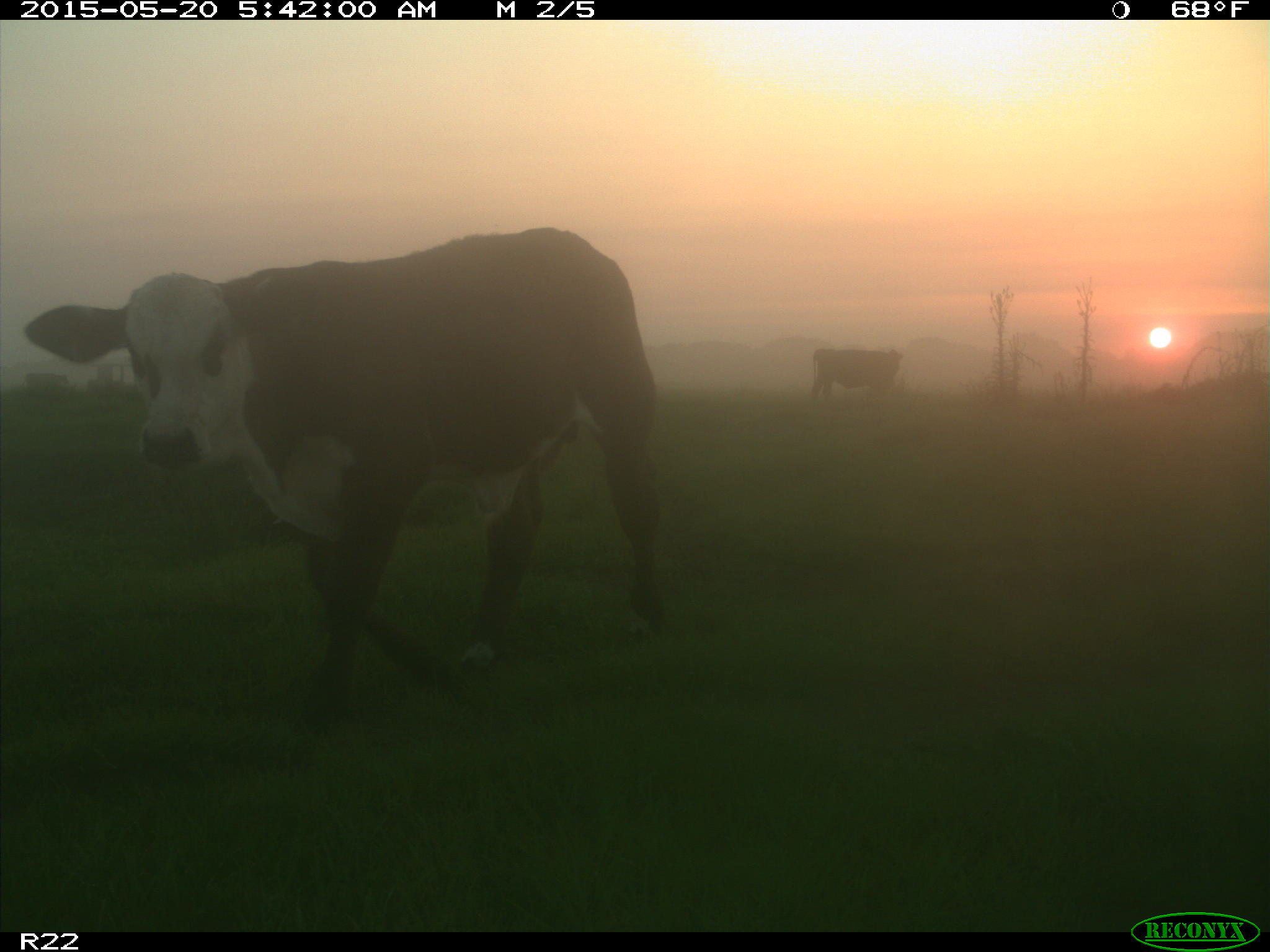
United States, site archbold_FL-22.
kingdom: Animalia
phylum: Chordata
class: Mammalia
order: Artiodactyla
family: Bovidae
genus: Bos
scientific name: Bos taurus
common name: domestic cow